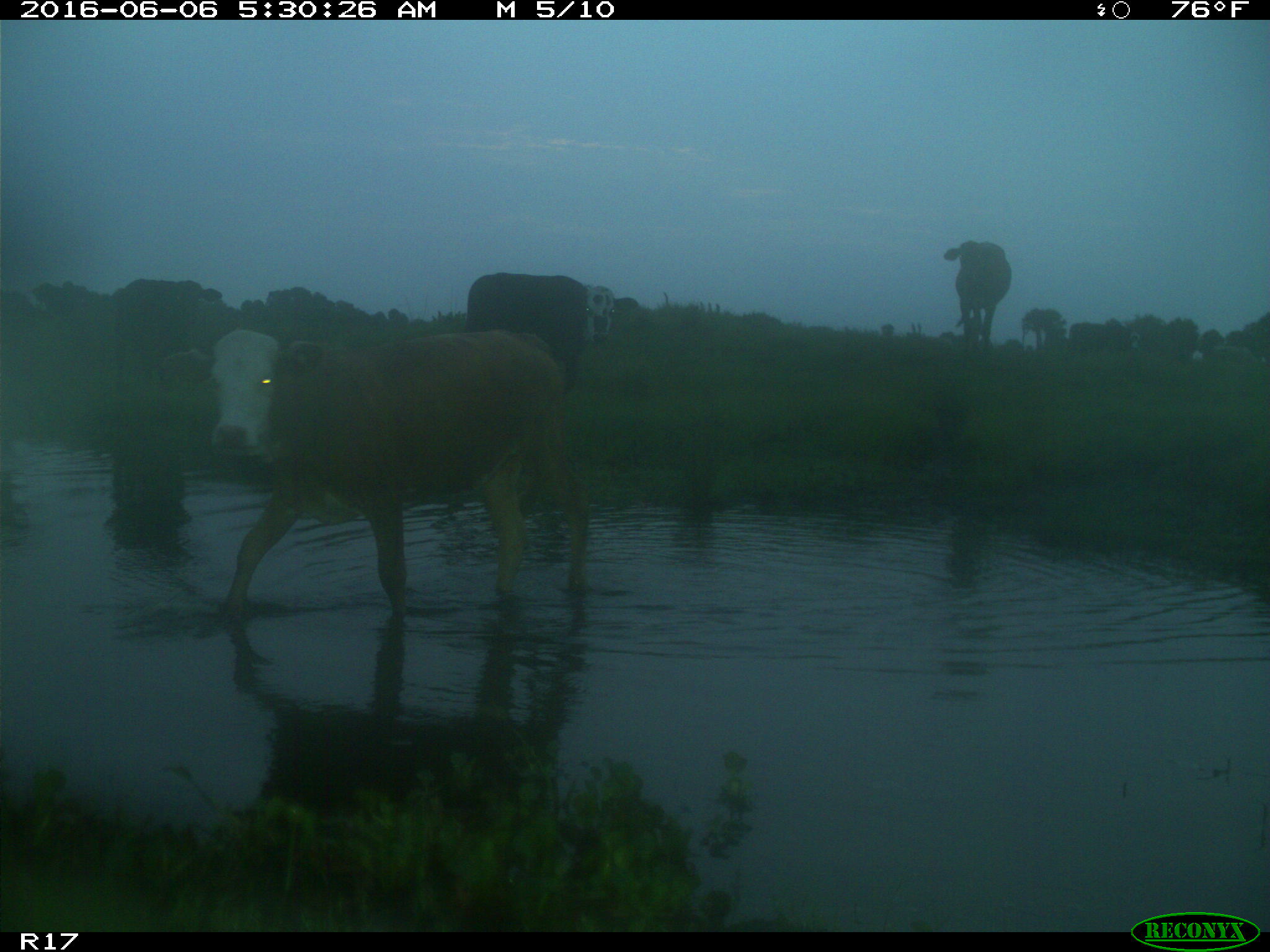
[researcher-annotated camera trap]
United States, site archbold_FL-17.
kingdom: Animalia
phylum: Chordata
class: Mammalia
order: Artiodactyla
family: Bovidae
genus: Bos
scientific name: Bos taurus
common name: domestic cow